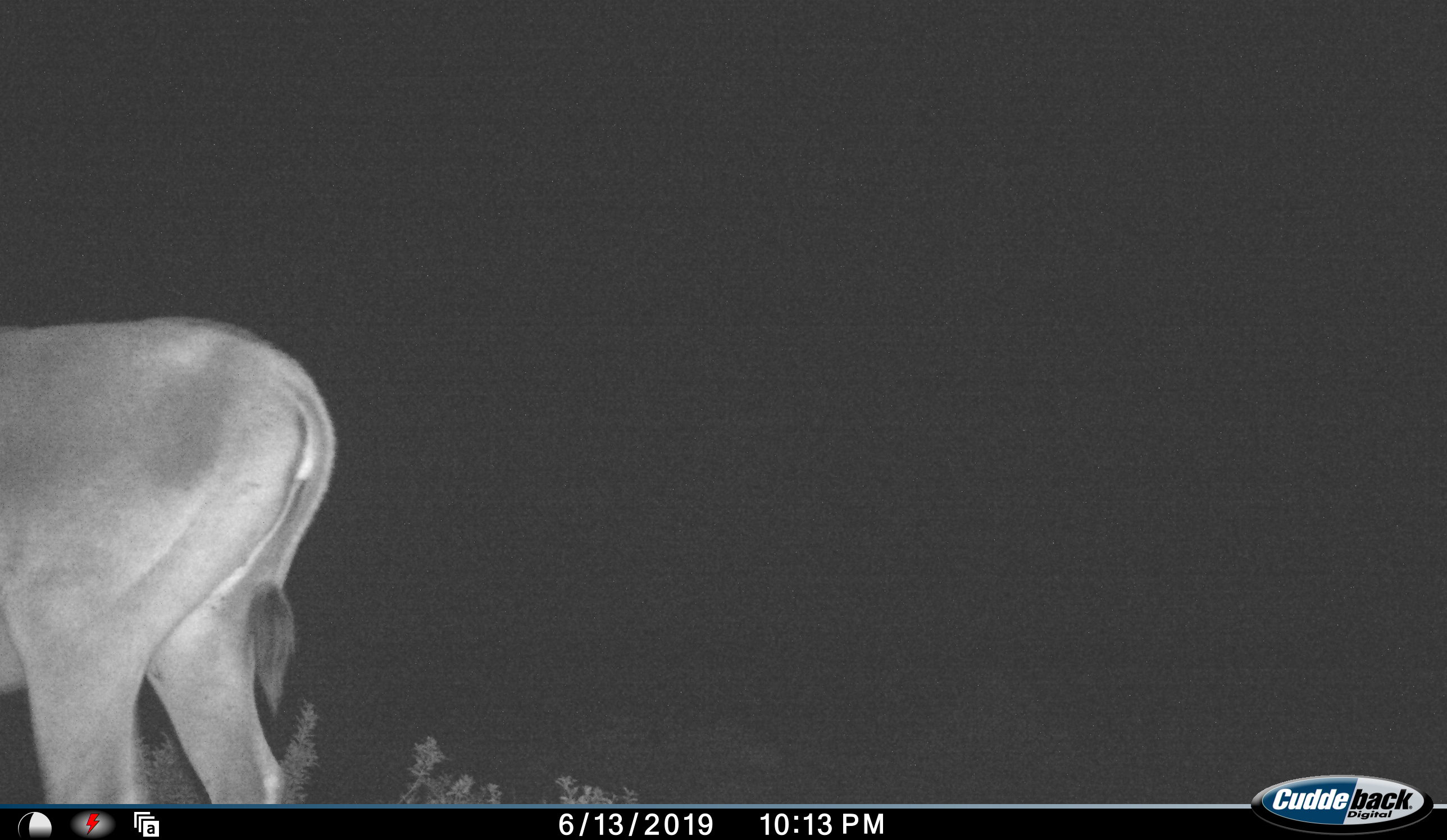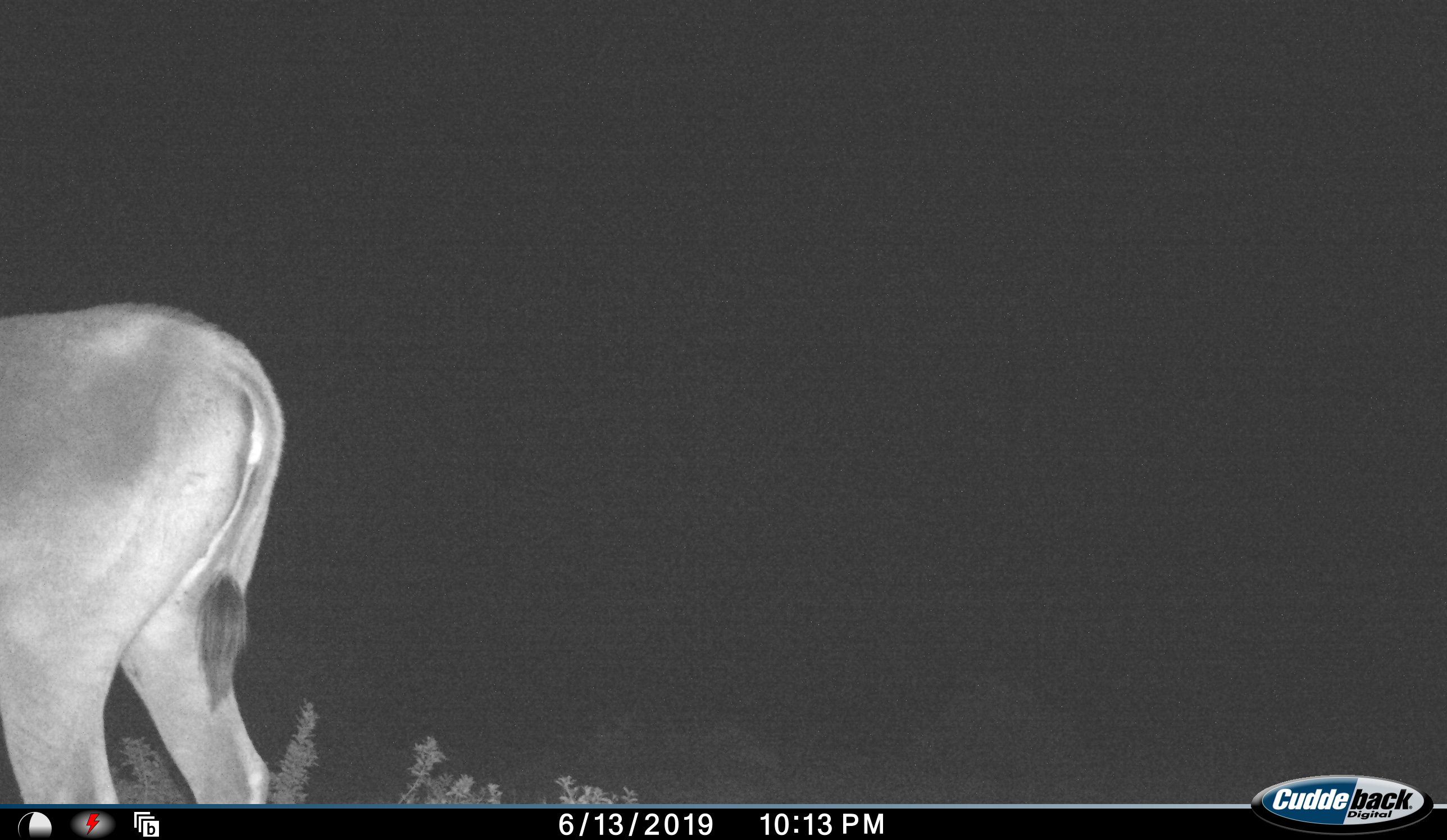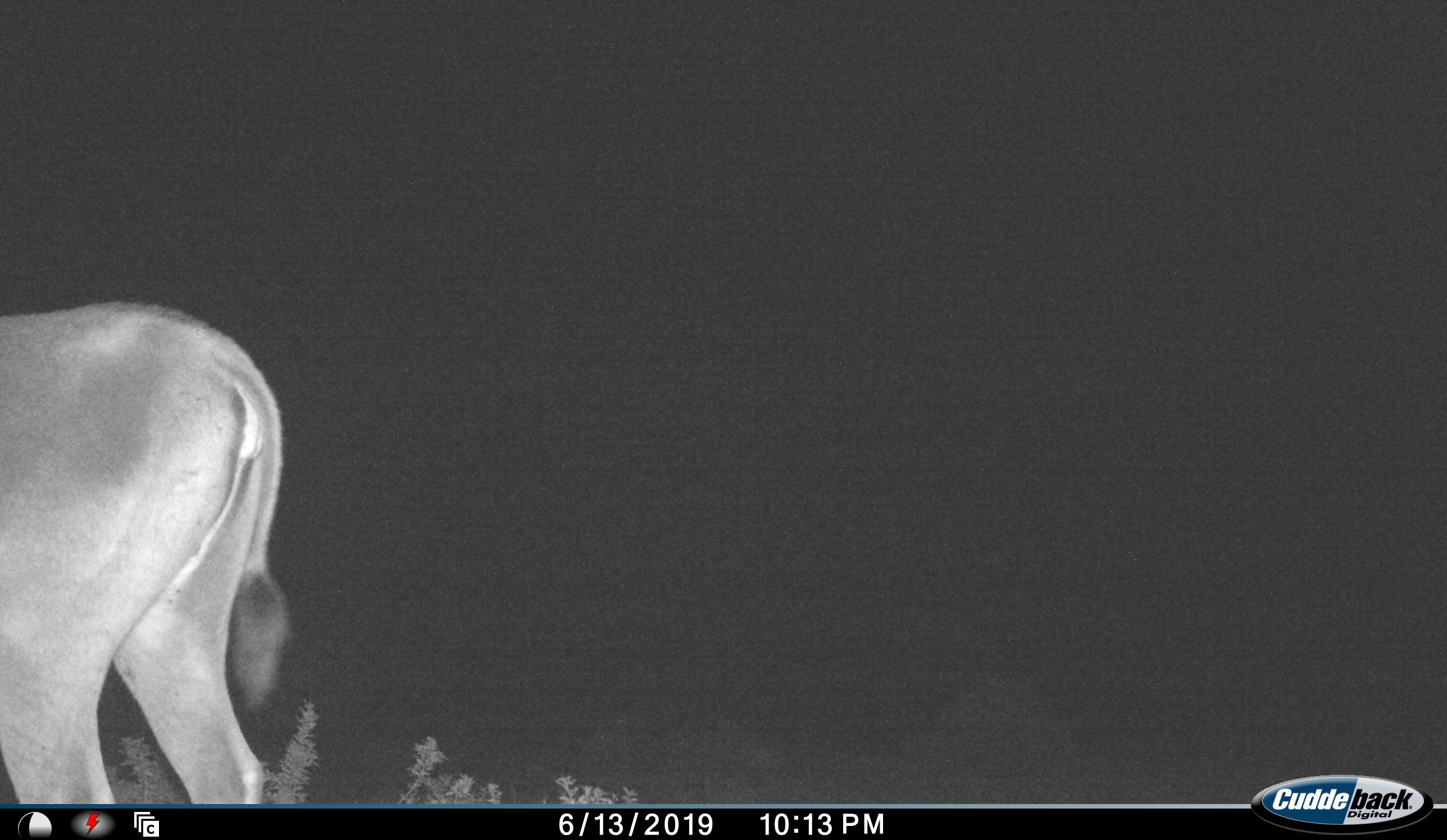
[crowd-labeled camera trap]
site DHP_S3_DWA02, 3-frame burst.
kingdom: Animalia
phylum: Chordata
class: Mammalia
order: Artiodactyla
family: Bovidae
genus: Tragelaphus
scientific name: Tragelaphus oryx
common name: eland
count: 1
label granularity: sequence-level